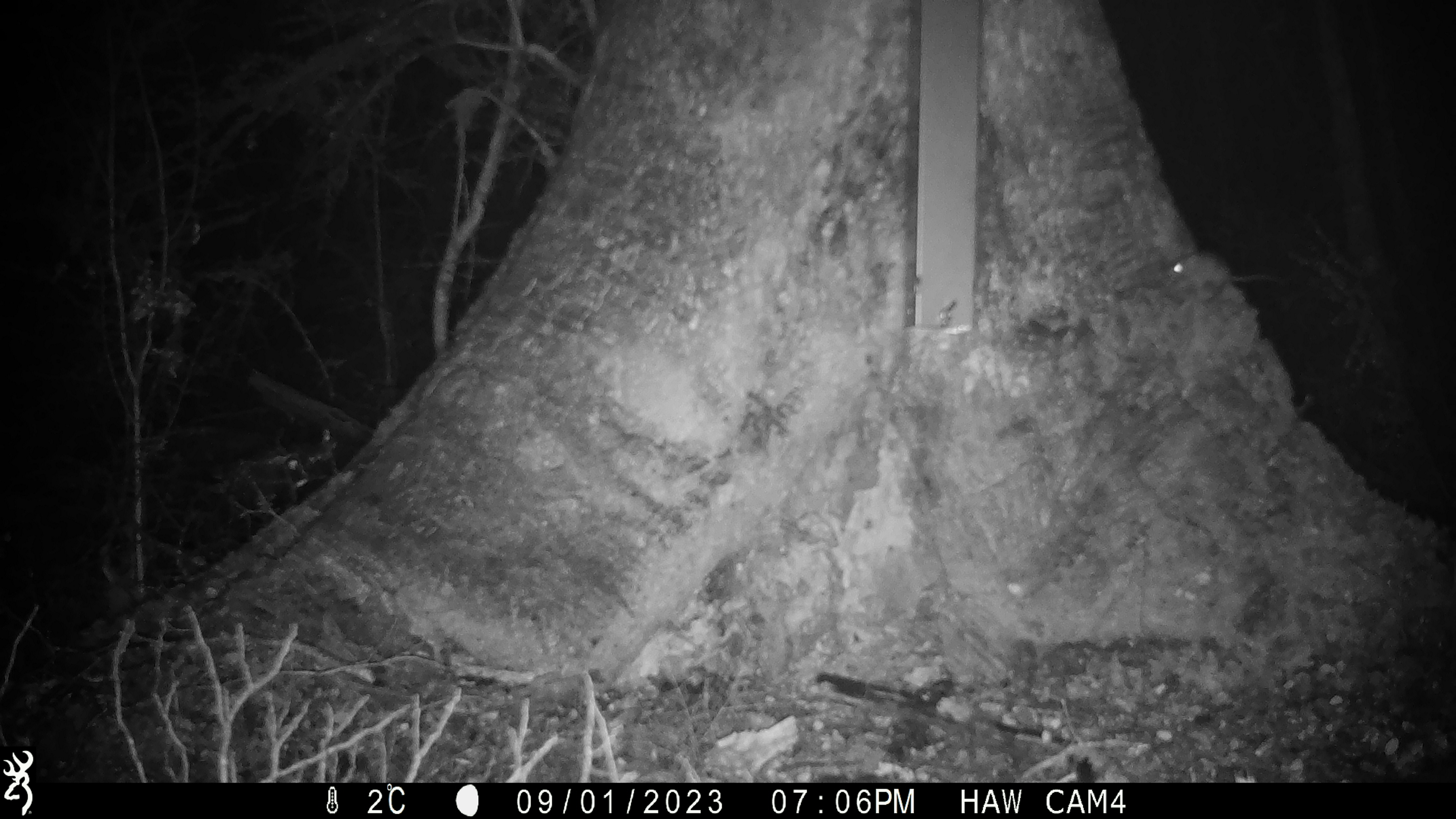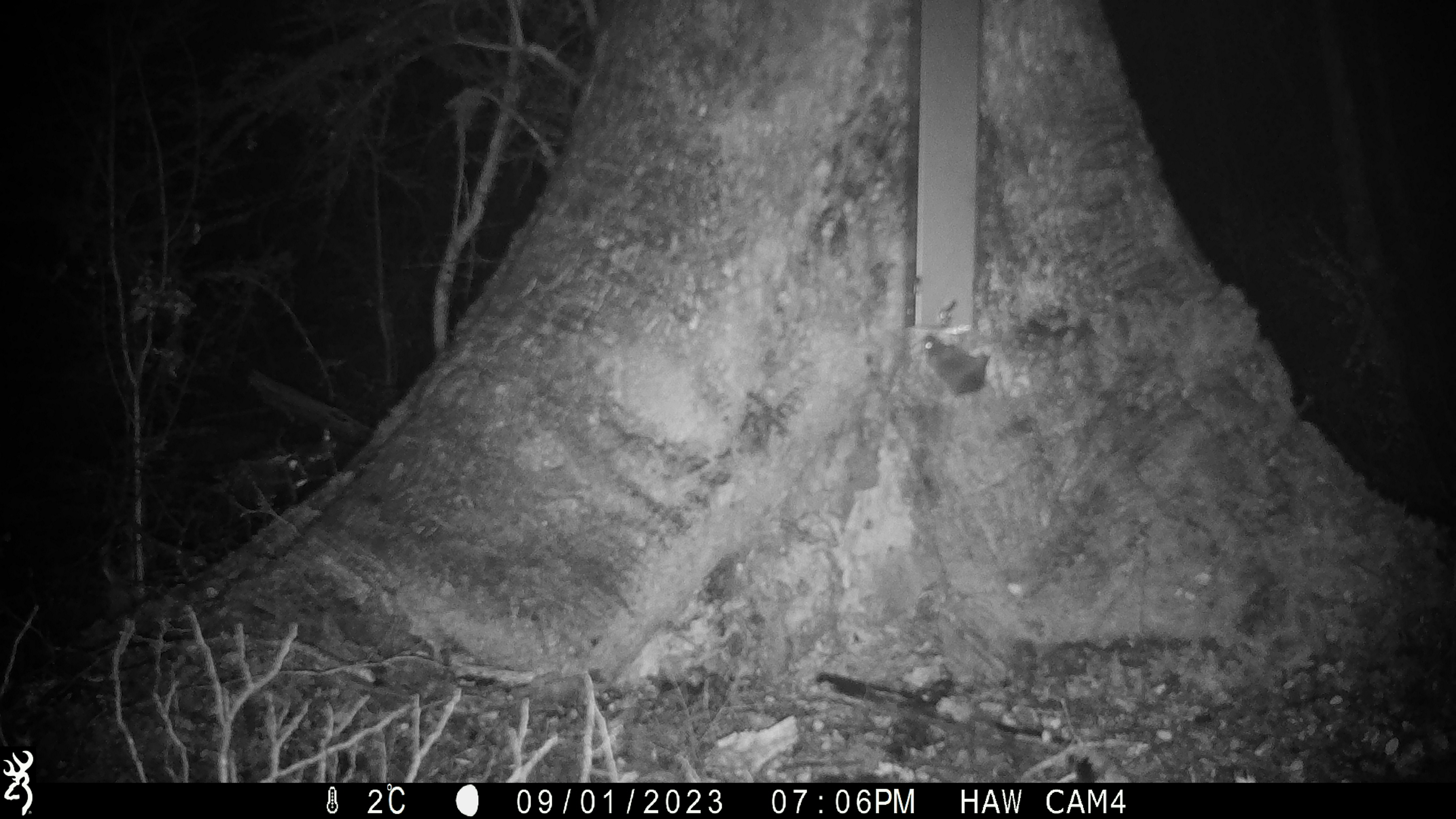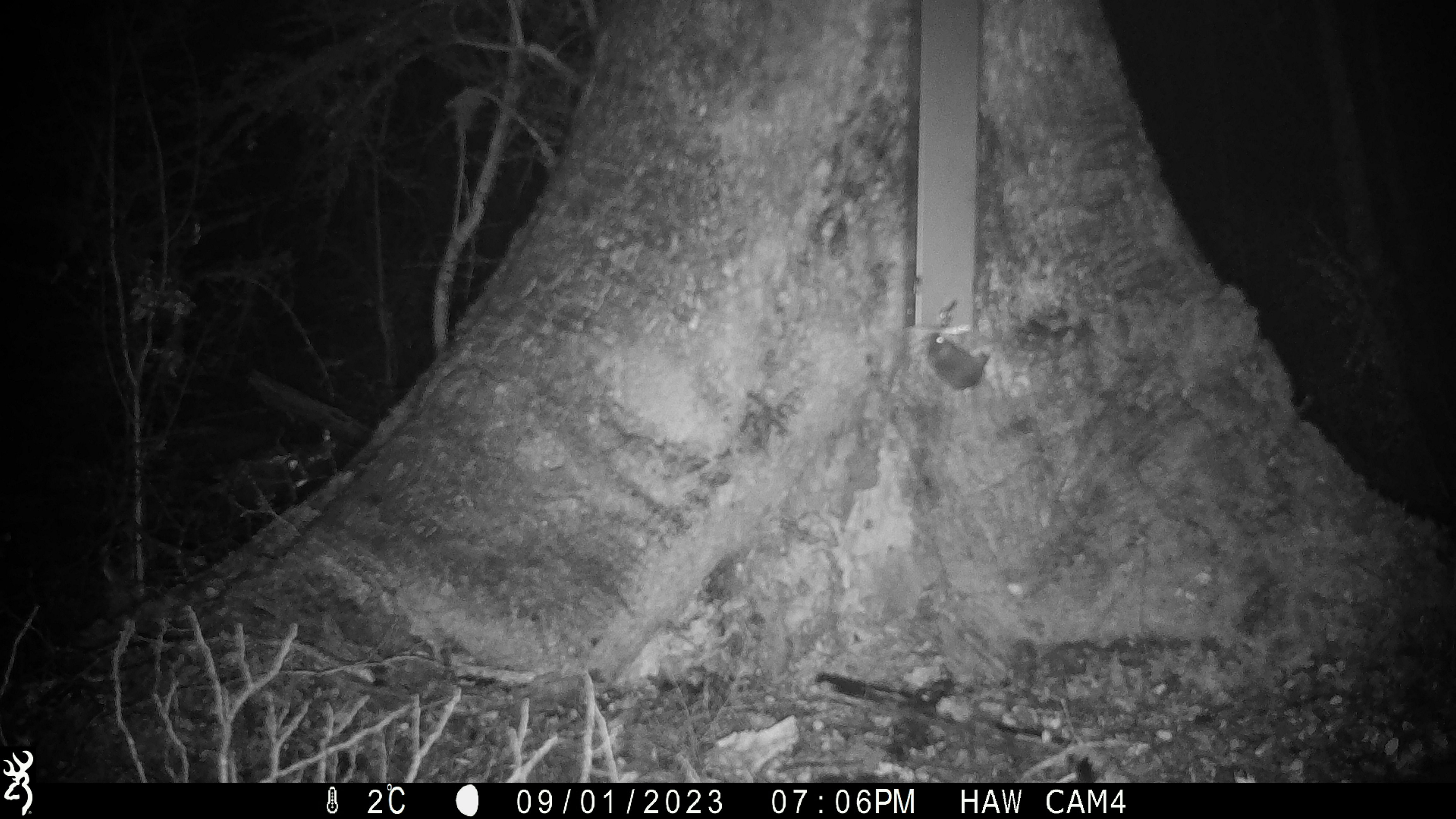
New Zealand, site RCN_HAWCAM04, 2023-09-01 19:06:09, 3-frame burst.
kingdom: Animalia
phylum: Chordata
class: Mammalia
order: Rodentia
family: Muridae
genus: Mus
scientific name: Mus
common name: mouse